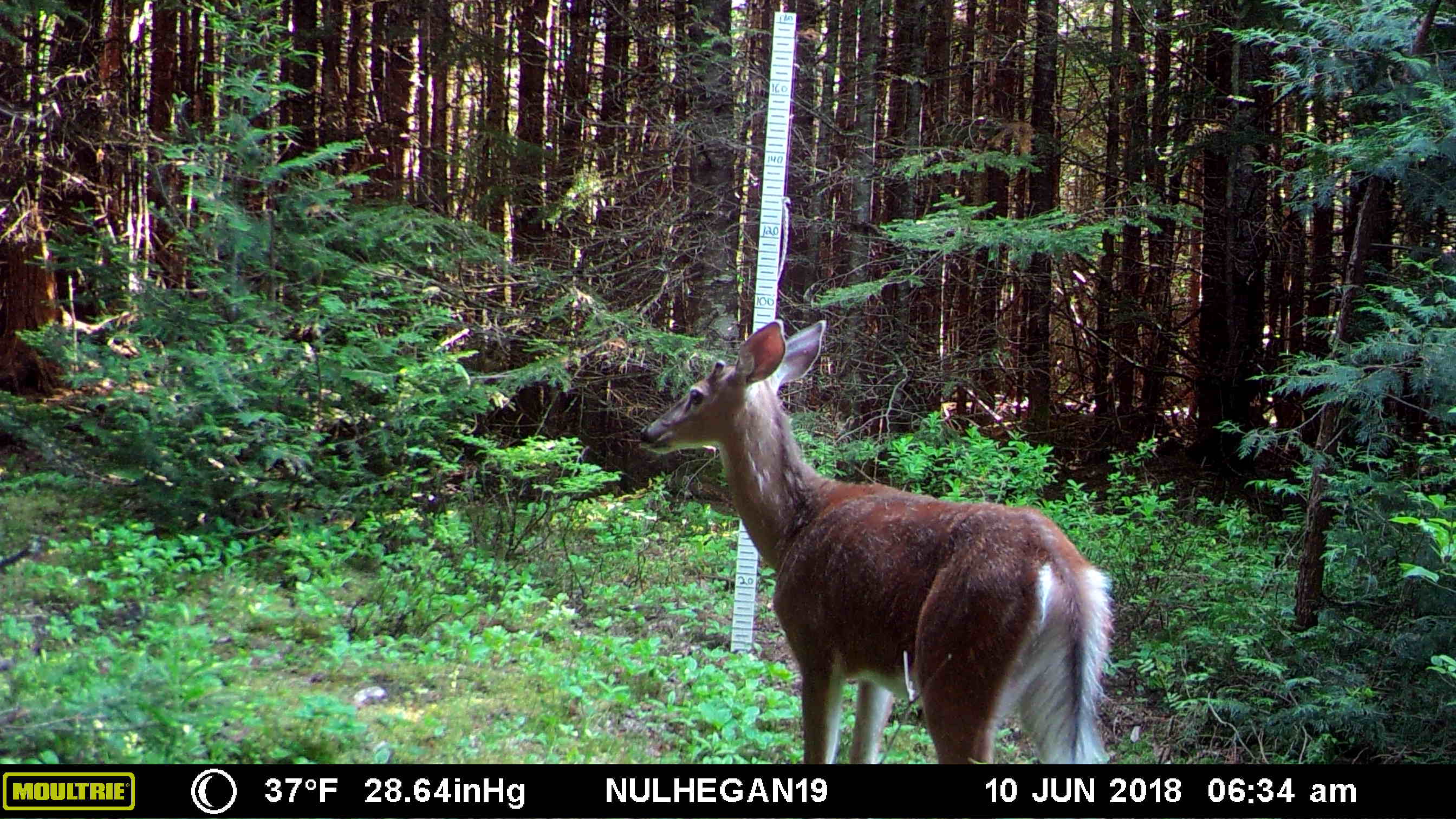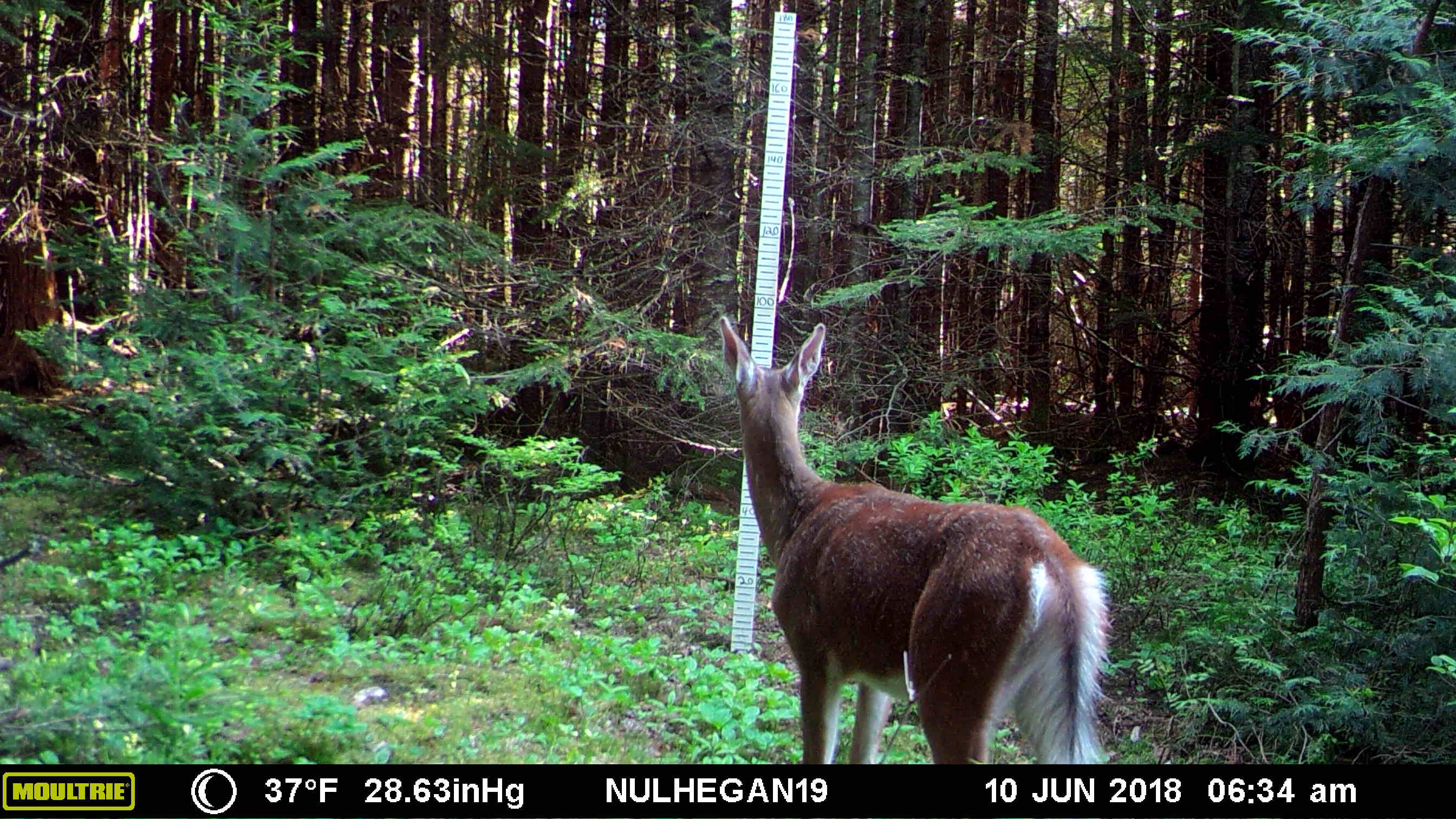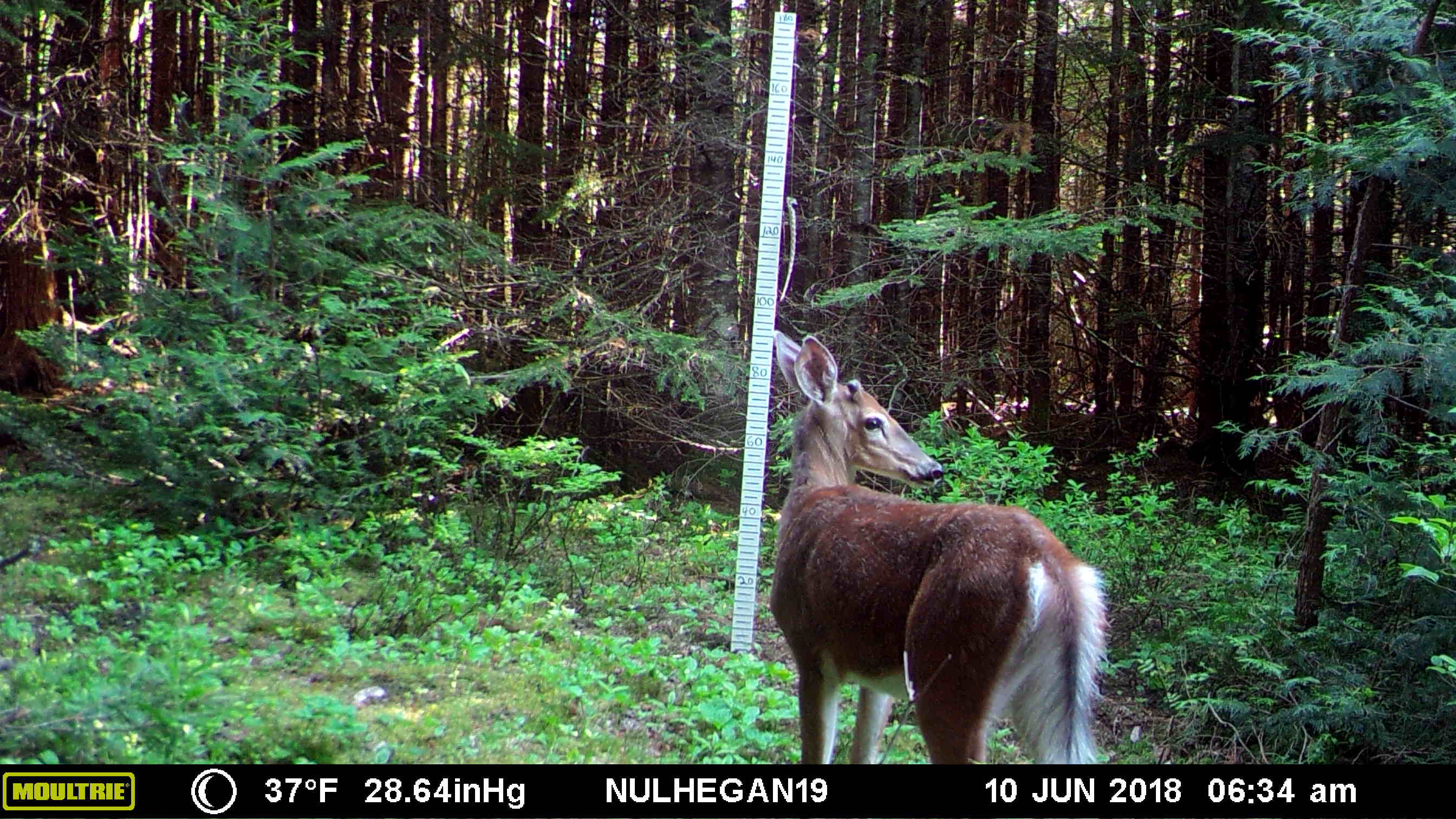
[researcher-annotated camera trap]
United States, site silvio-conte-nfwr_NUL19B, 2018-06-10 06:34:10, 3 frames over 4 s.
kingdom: Animalia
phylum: Chordata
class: Mammalia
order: Artiodactyla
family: Cervidae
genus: Odocoileus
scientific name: Odocoileus virginianus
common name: white-tailed deer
White-tailed deer (Odocoileus virginianus).